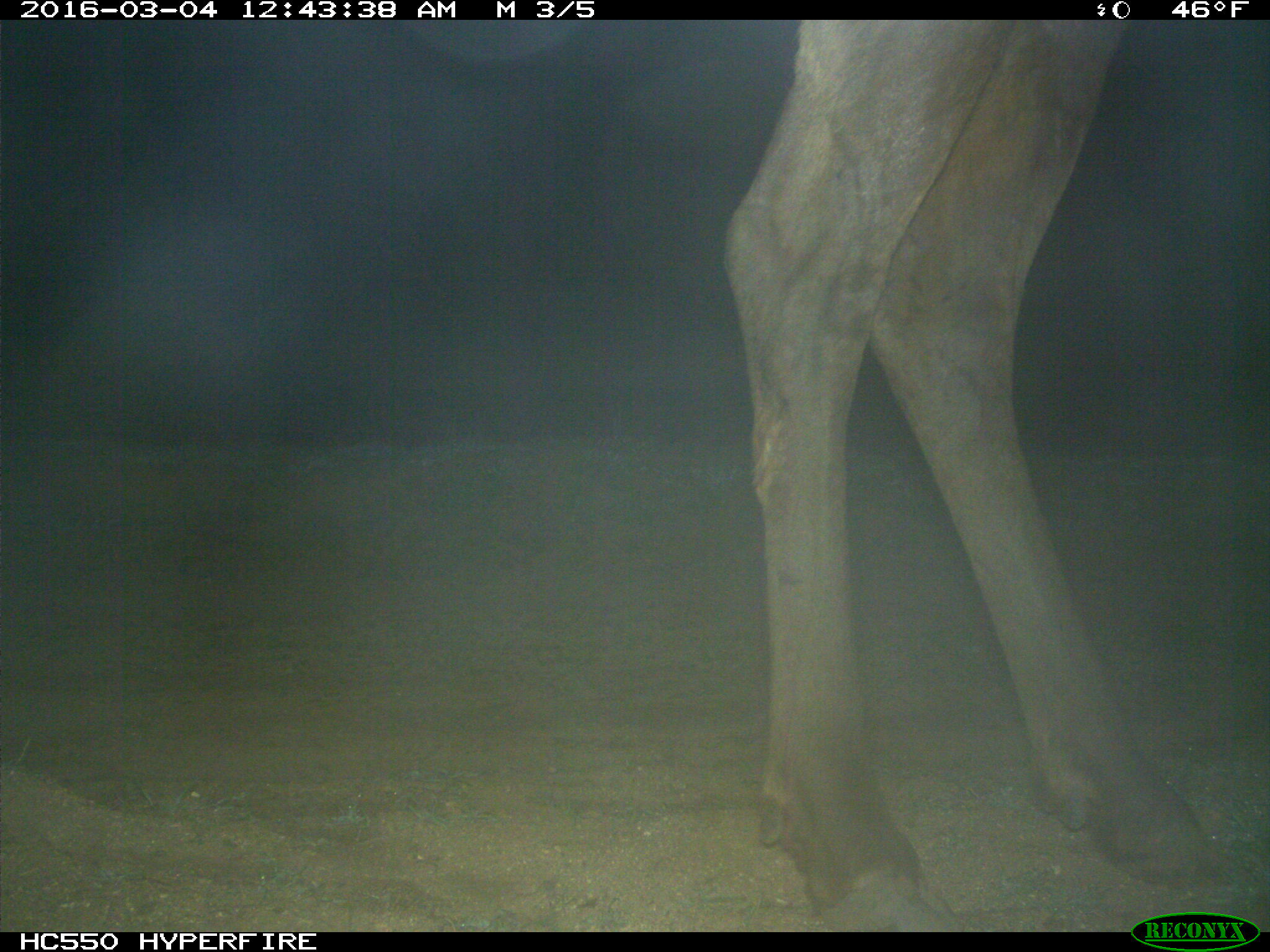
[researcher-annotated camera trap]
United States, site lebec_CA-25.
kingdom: Animalia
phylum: Chordata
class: Mammalia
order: Artiodactyla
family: Cervidae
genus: Cervus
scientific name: Cervus canadensis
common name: elk